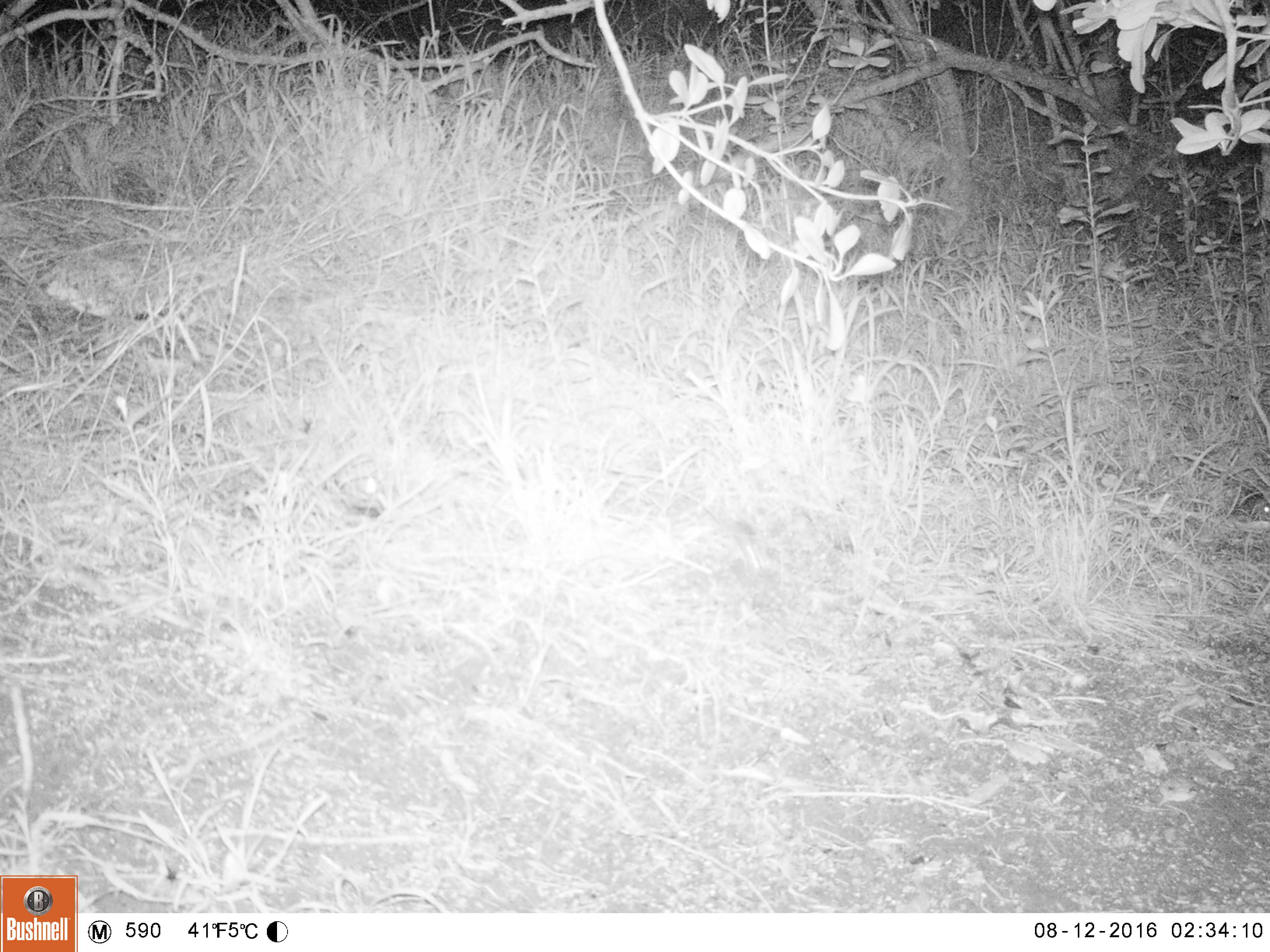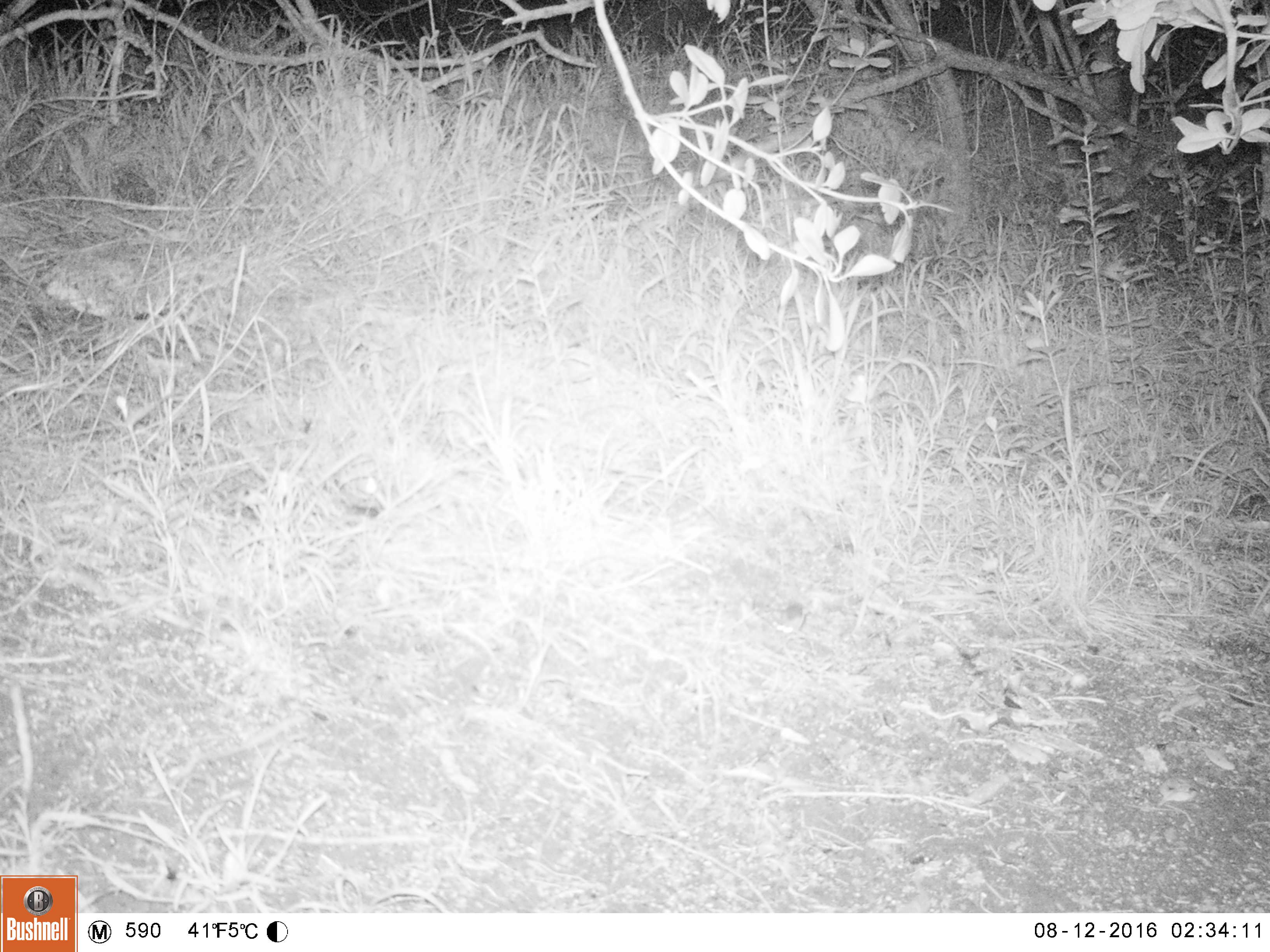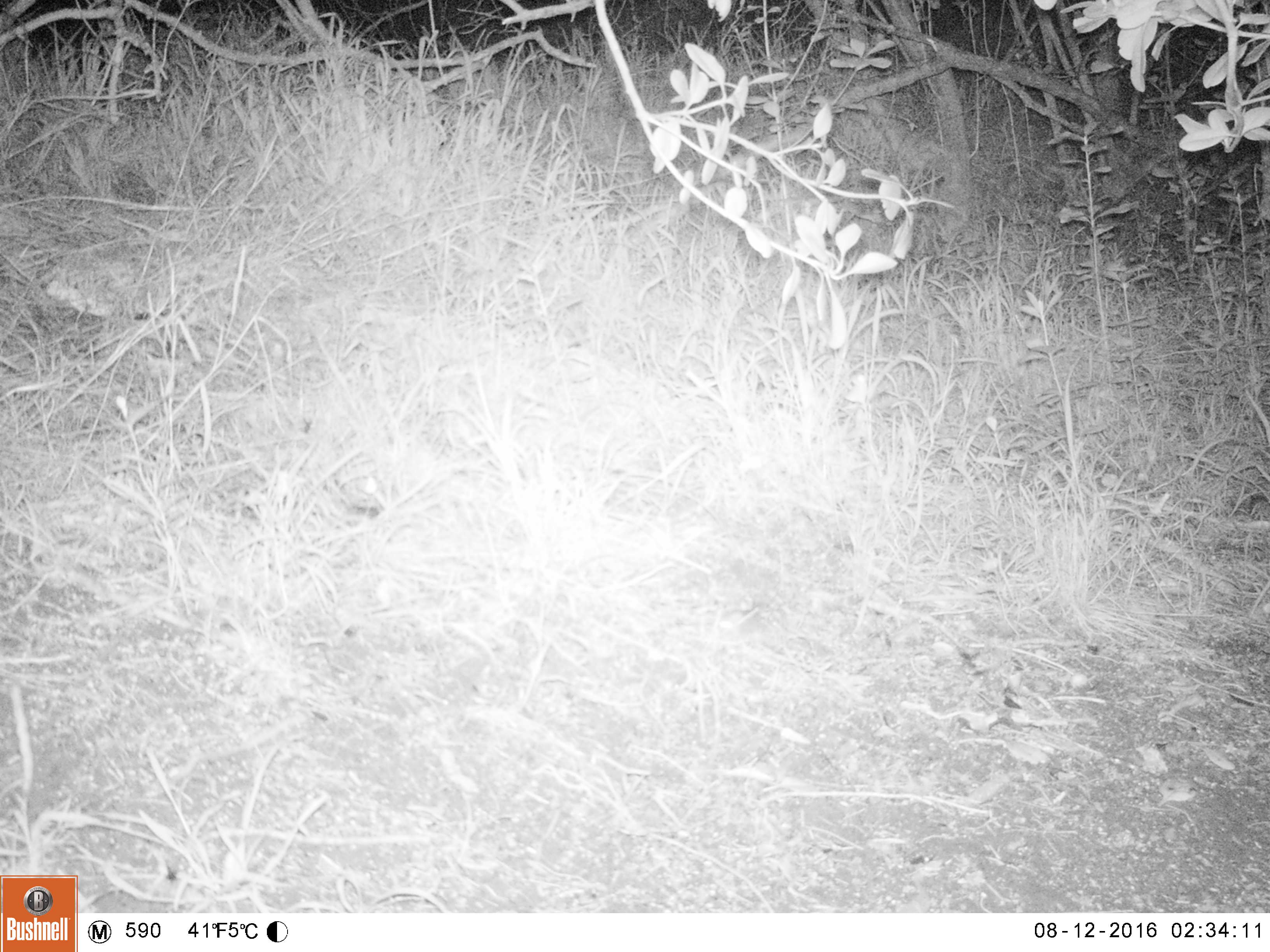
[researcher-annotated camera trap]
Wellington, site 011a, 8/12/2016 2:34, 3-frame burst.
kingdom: Animalia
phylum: Chordata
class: Mammalia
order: Rodentia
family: Muridae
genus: Mus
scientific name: Mus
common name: mouse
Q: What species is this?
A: Mouse (Mus).